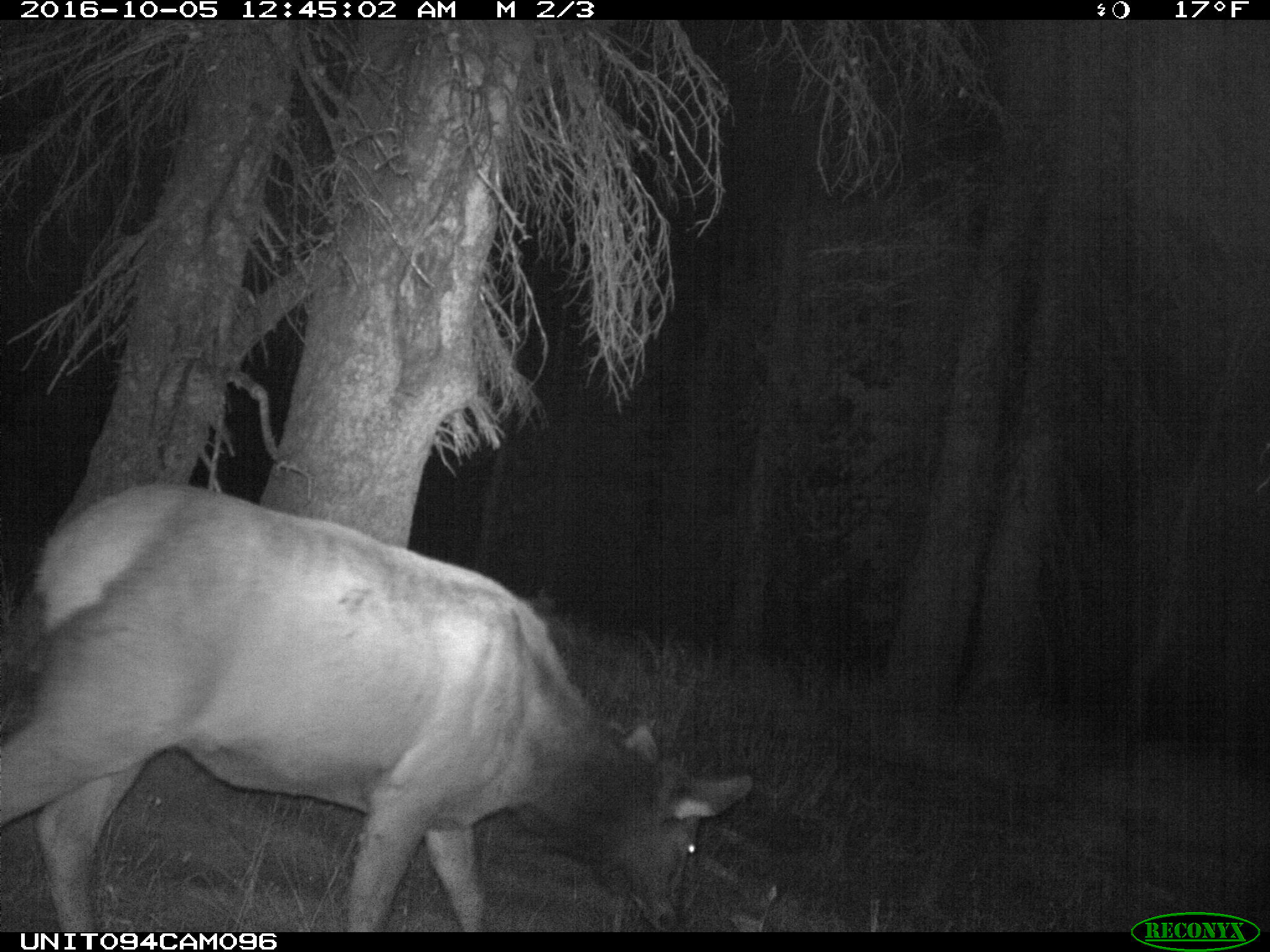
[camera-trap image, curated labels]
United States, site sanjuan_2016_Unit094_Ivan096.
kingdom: Animalia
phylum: Chordata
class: Mammalia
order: Artiodactyla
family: Cervidae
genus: Cervus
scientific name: Cervus elaphus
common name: red deer